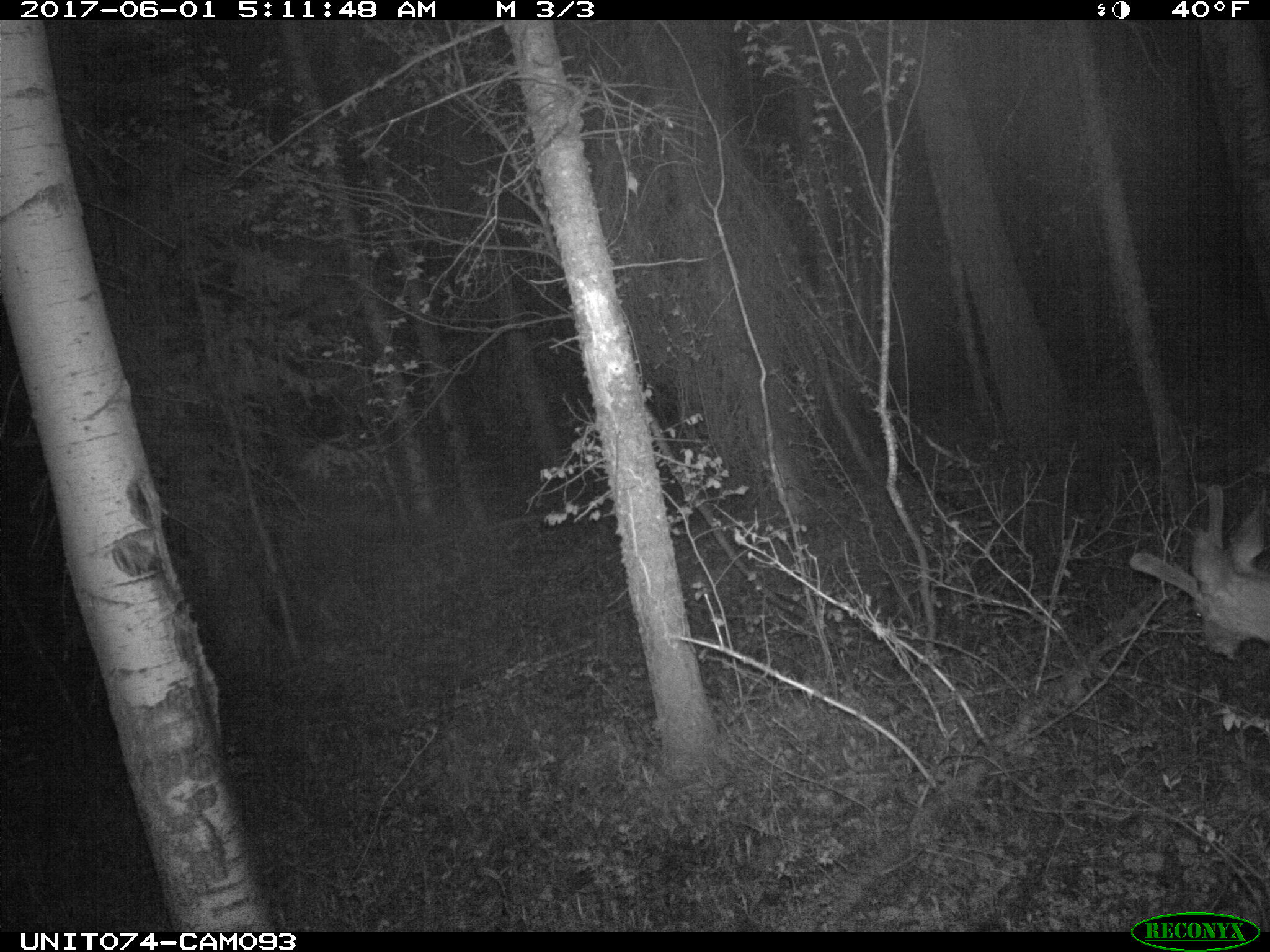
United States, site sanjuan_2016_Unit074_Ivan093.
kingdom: Animalia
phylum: Chordata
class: Mammalia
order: Artiodactyla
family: Cervidae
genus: Odocoileus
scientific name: Odocoileus hemionus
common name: mule deer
Odocoileus hemionus (mule deer).